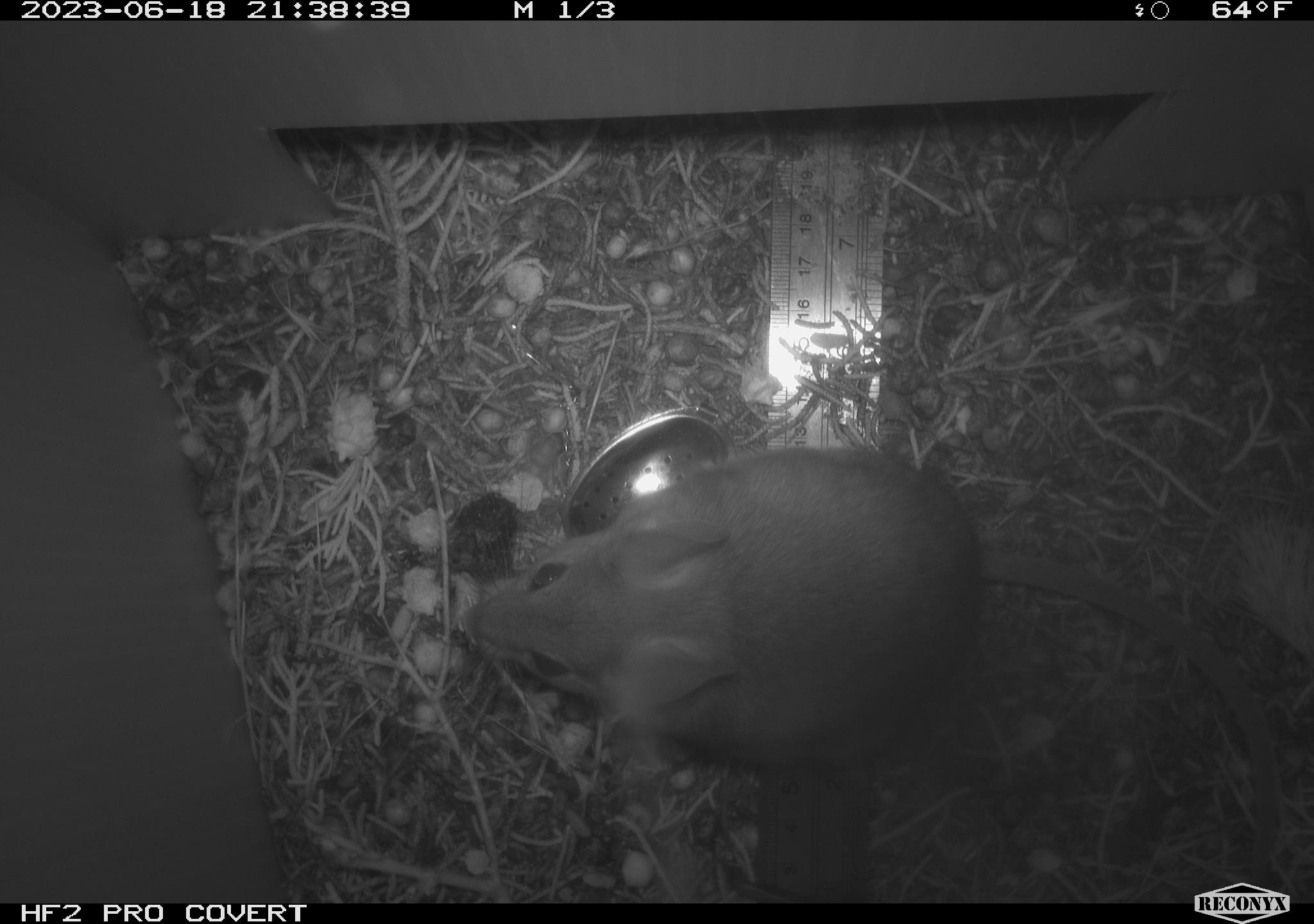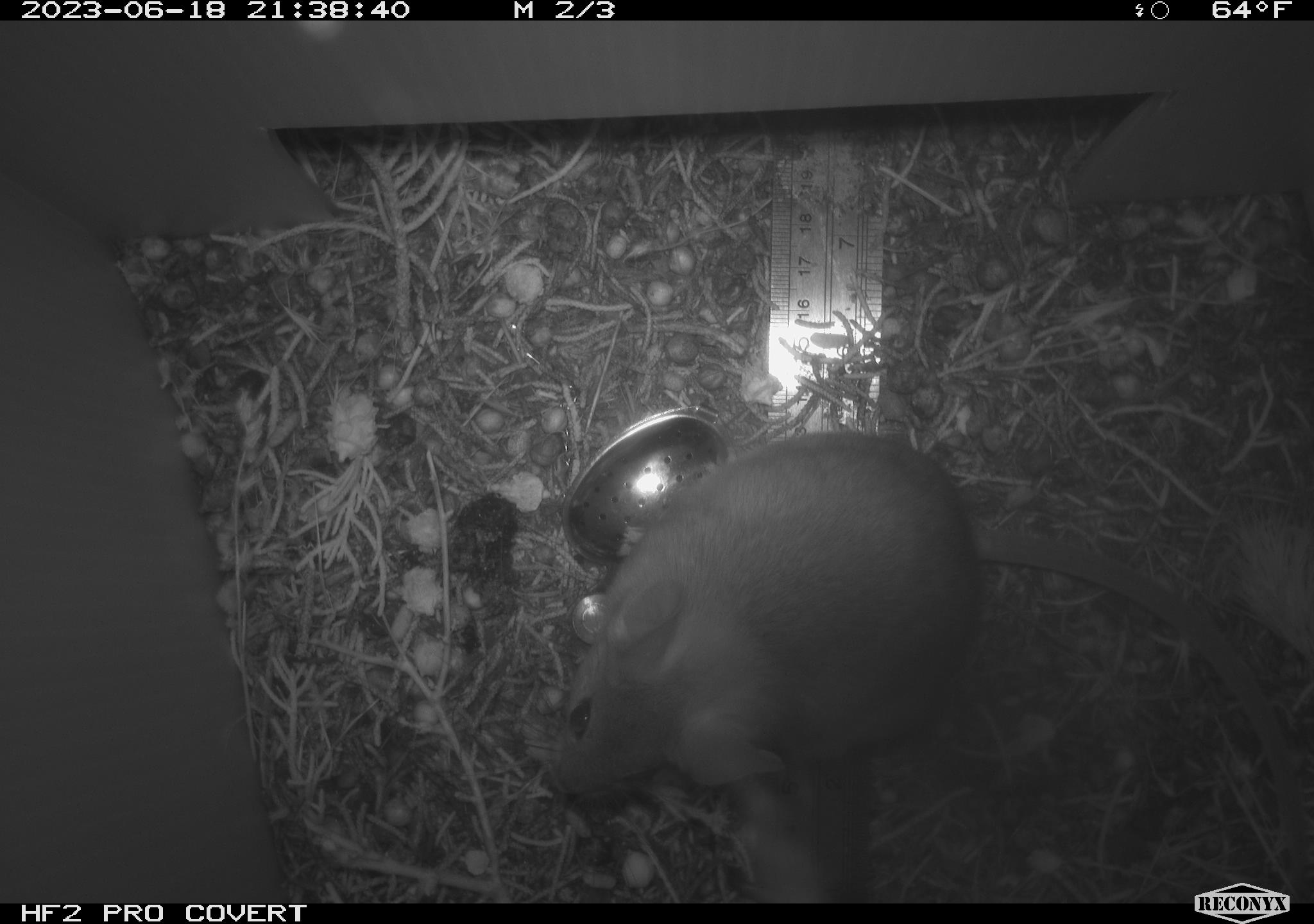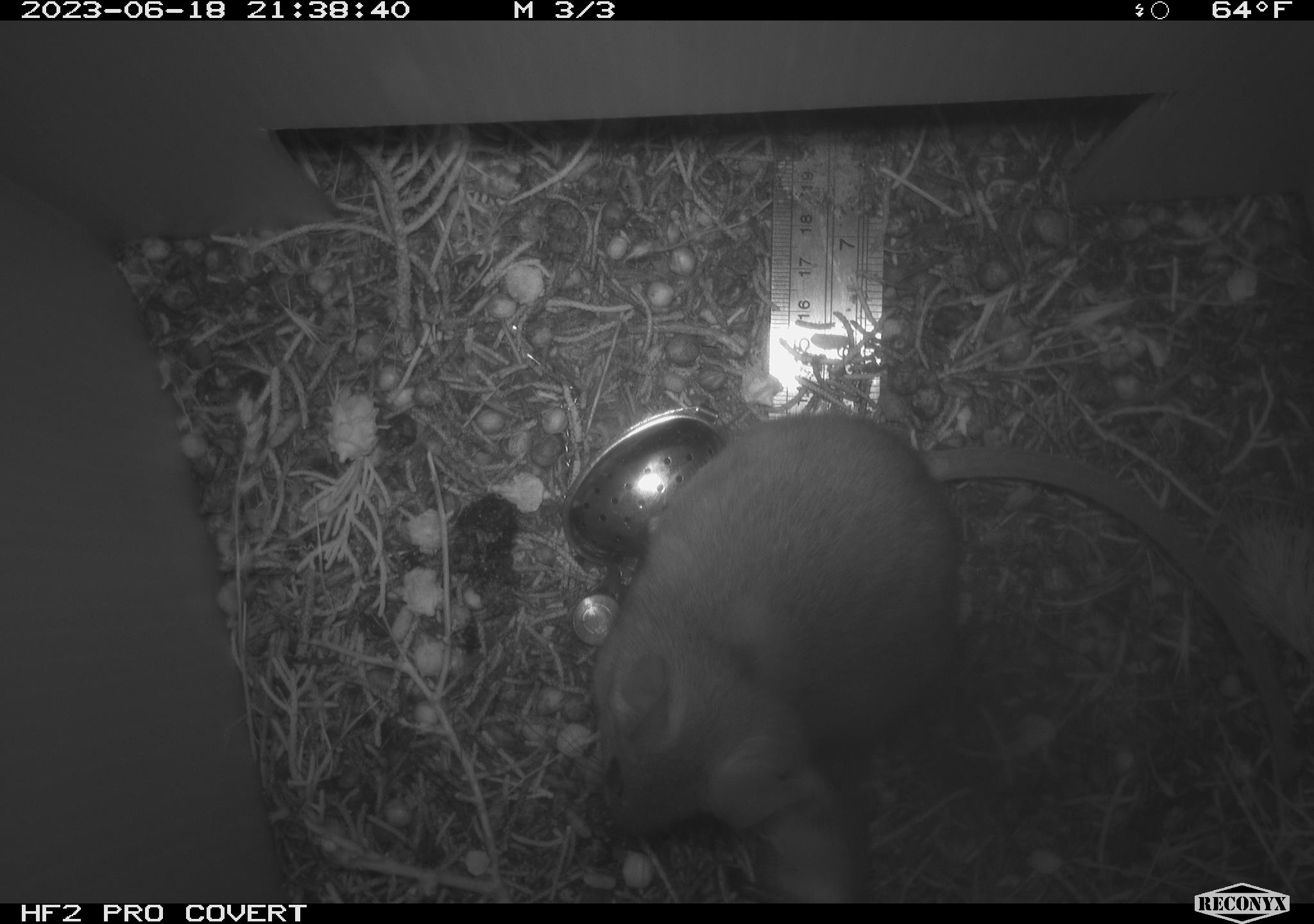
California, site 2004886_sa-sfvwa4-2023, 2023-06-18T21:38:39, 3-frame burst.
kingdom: Animalia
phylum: Chordata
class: Mammalia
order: Rodentia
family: Cricetidae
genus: Neotoma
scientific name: Neotoma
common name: pack rat or woodrat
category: neotoma species